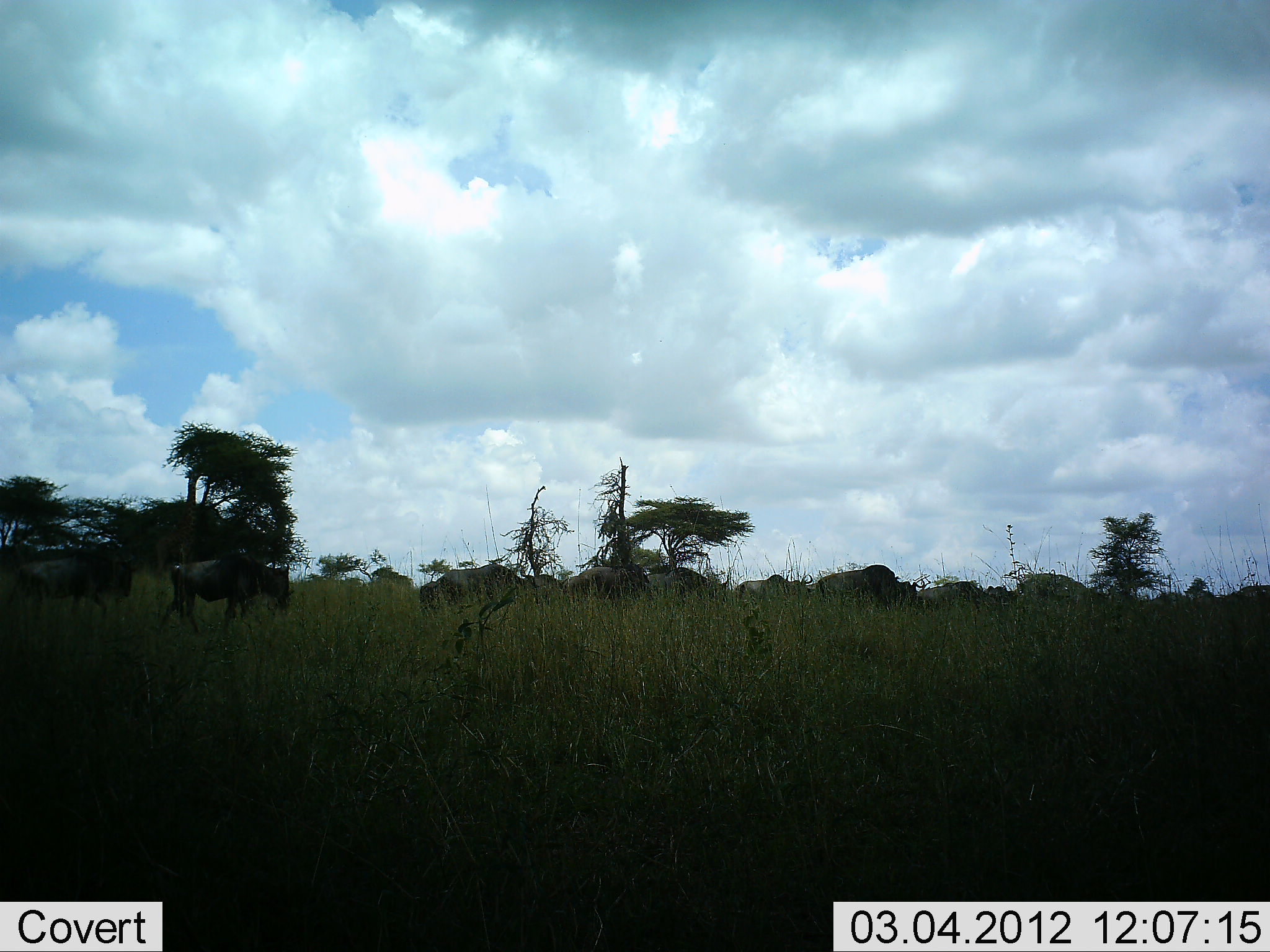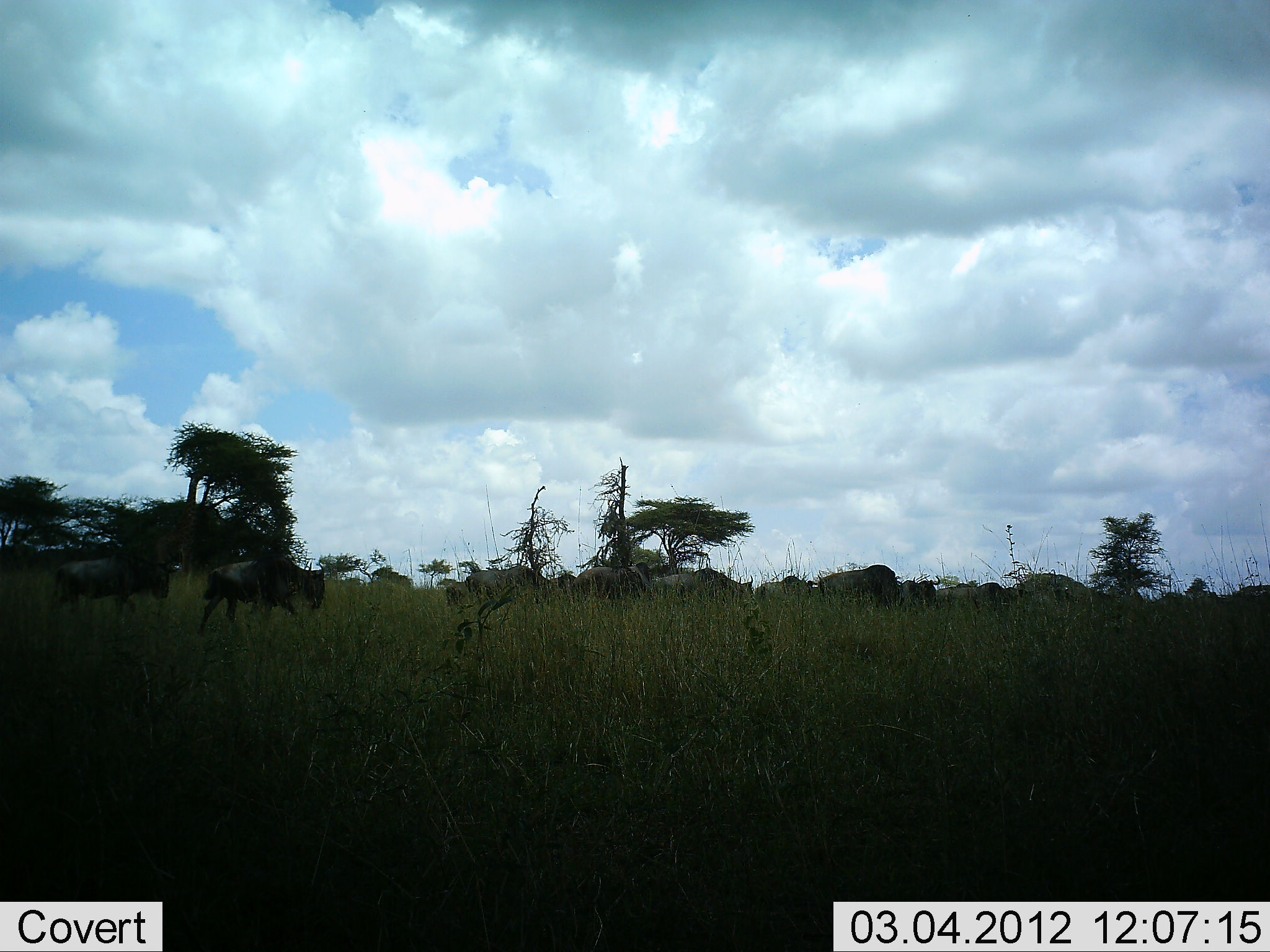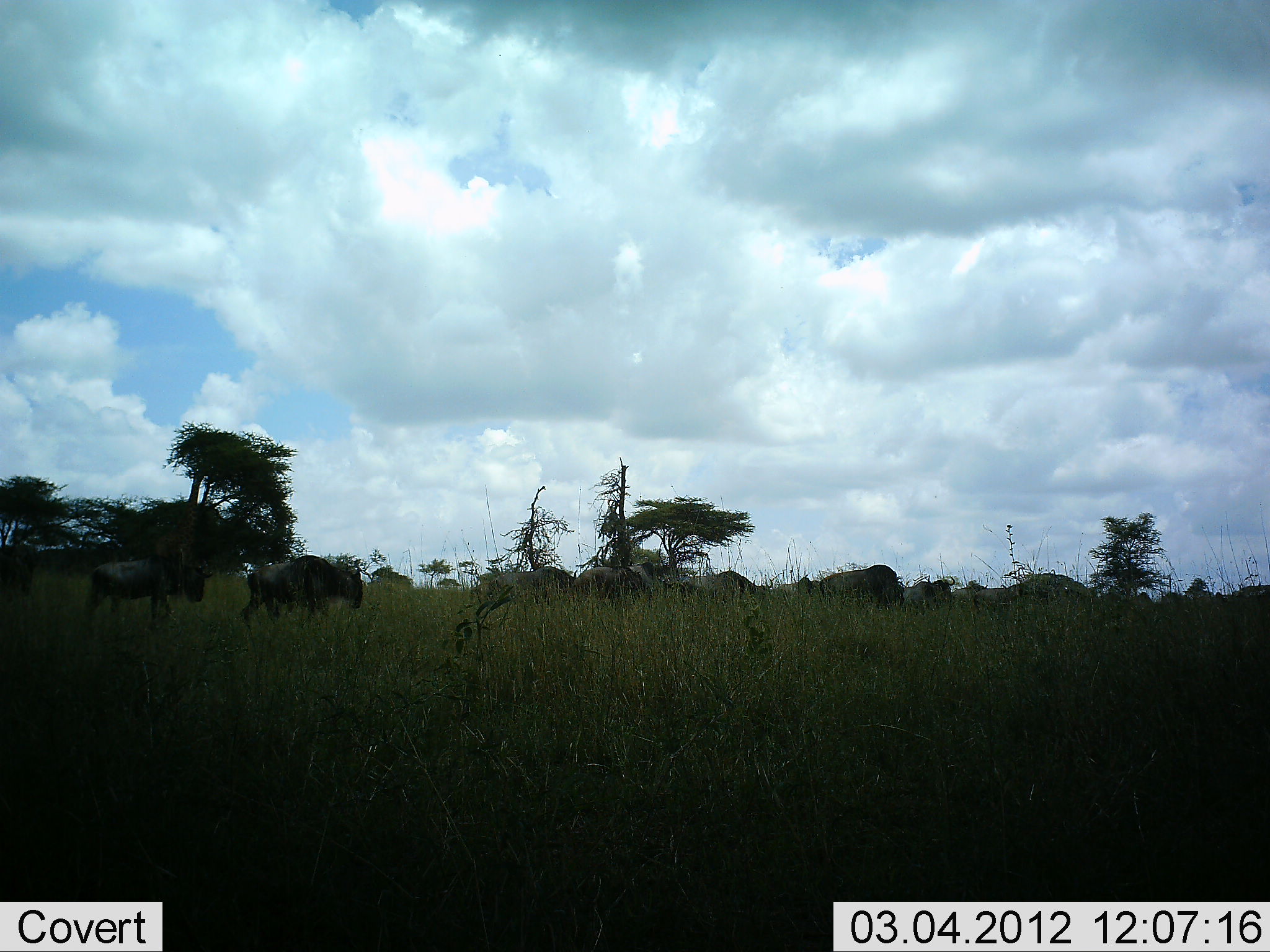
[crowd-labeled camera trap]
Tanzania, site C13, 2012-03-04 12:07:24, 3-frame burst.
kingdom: Animalia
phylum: Chordata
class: Mammalia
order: Artiodactyla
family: Bovidae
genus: Connochaetes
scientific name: Connochaetes taurinus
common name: blue wildebeest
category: wildebeest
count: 11-50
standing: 8%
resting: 0%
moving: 92%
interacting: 0%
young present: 0%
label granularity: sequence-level